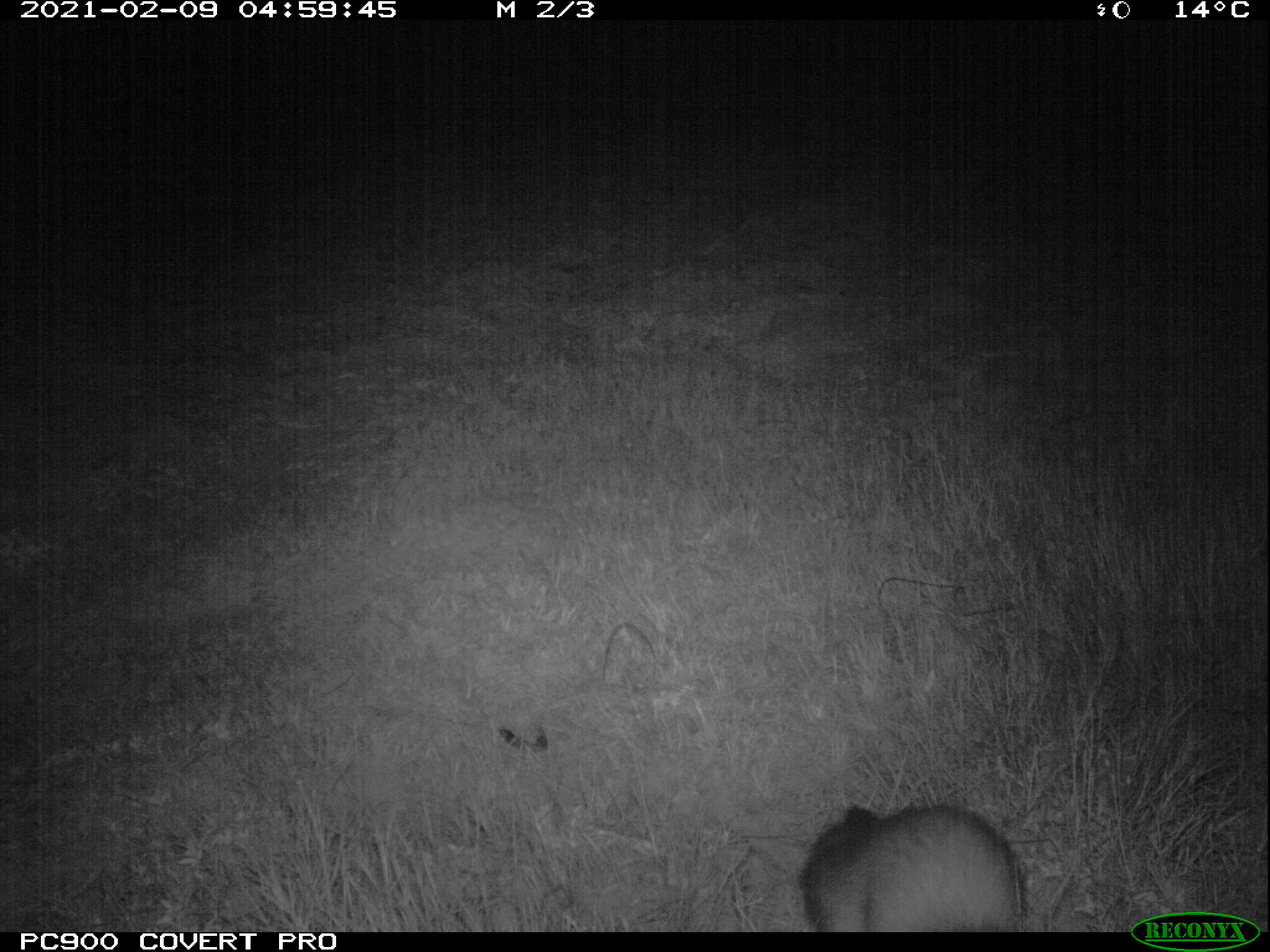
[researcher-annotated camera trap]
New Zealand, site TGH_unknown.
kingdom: Animalia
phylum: Chordata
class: Mammalia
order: Carnivora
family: Mustelidae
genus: Mustela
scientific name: Mustela furo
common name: ferret